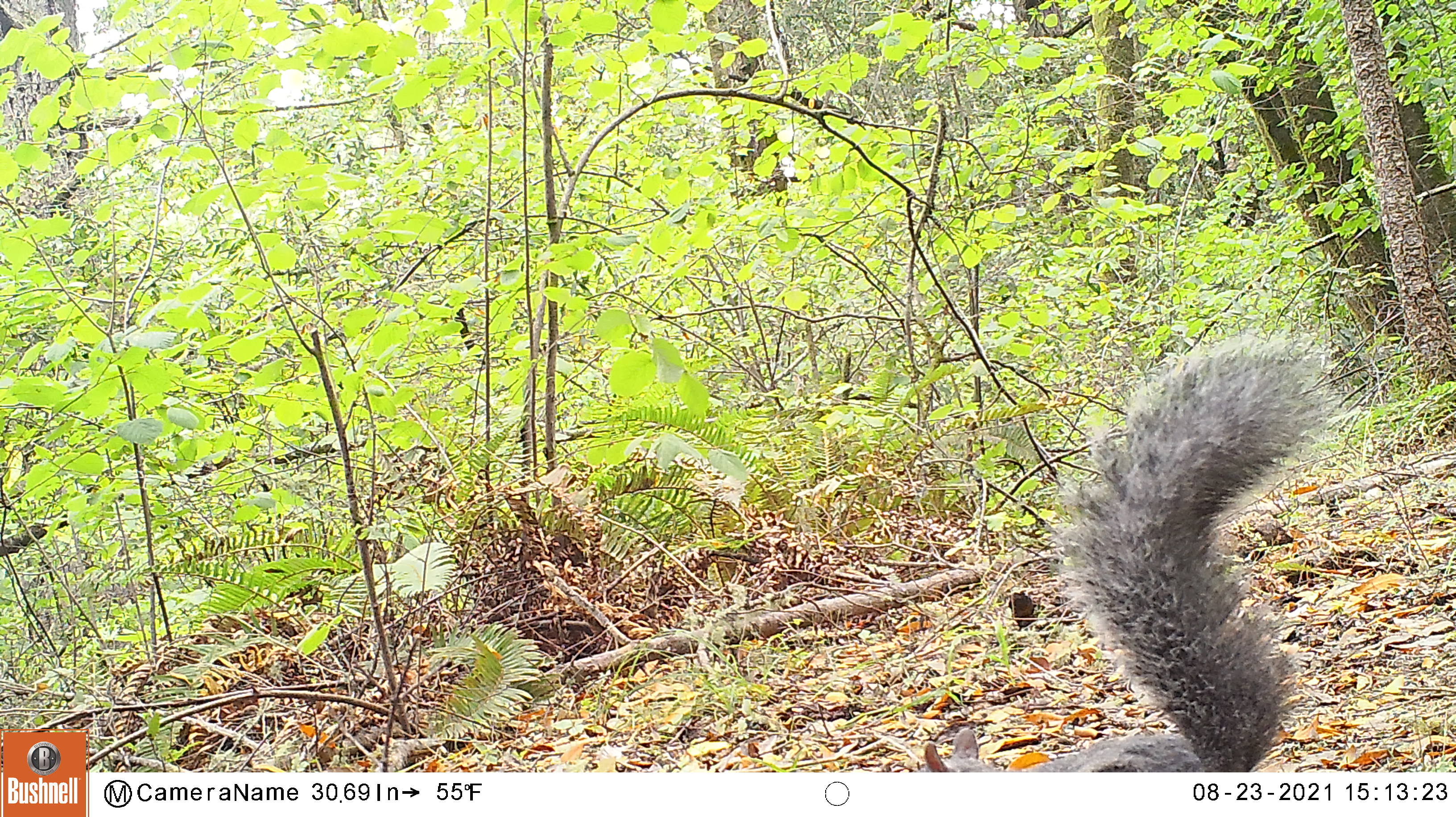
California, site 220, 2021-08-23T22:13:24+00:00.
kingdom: Animalia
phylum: Chordata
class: Mammalia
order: Rodentia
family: Sciuridae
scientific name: Sciuridae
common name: squirrel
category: unknown squirrel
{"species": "unknown squirrel (squirrel) (Sciuridae)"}